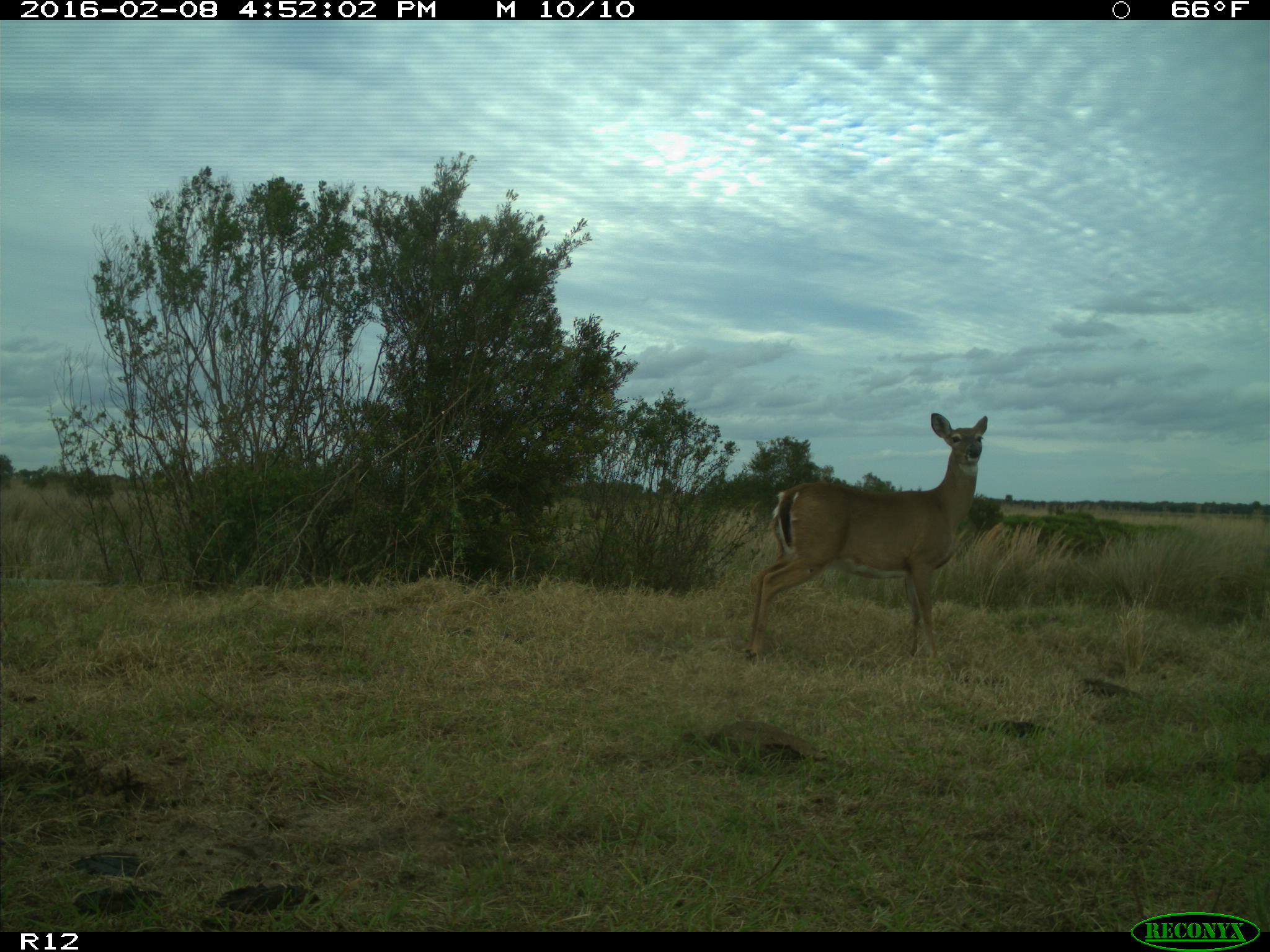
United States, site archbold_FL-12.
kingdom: Animalia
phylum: Chordata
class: Mammalia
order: Artiodactyla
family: Cervidae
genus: Odocoileus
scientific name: Odocoileus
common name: deer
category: unidentified deer